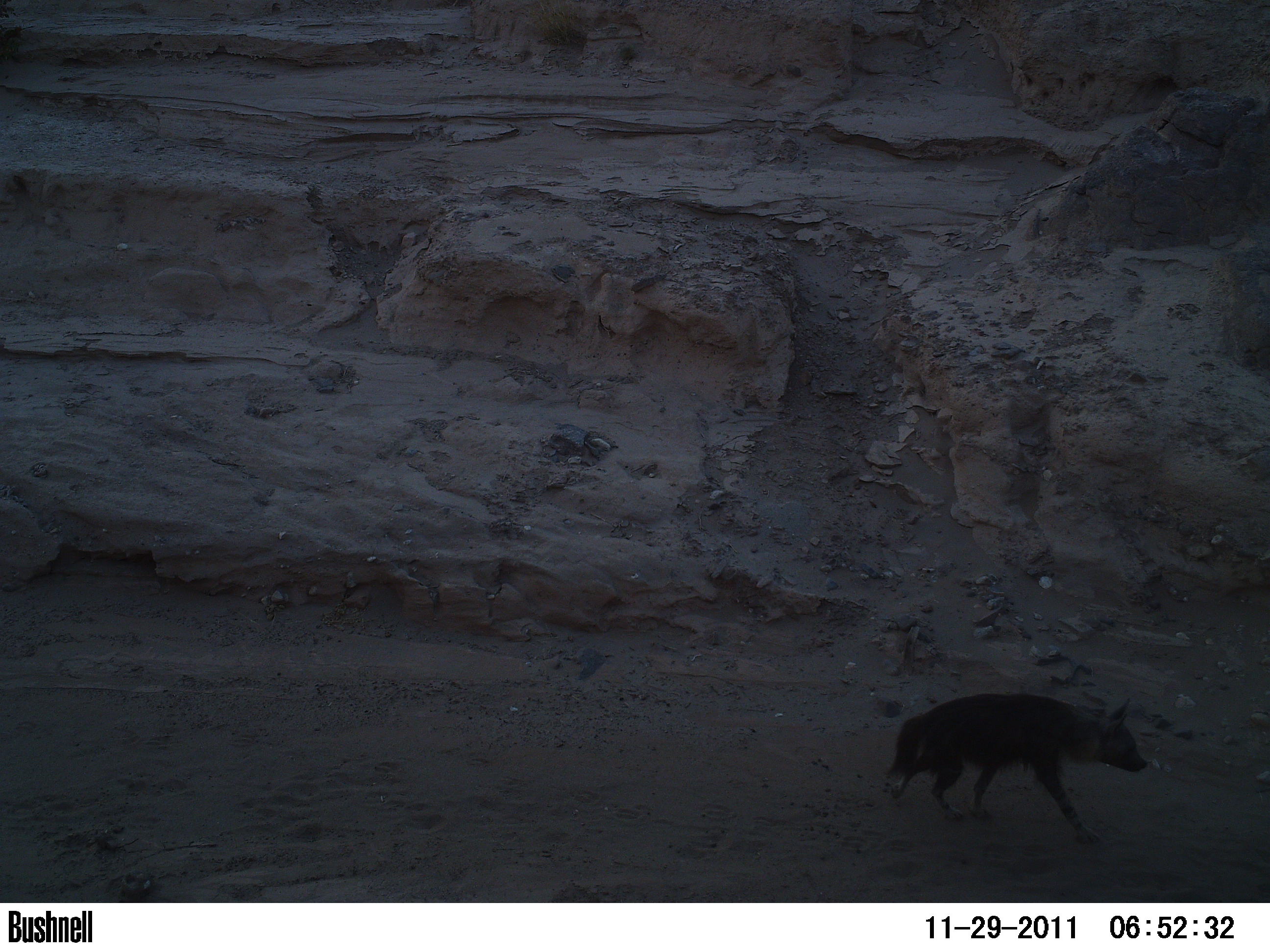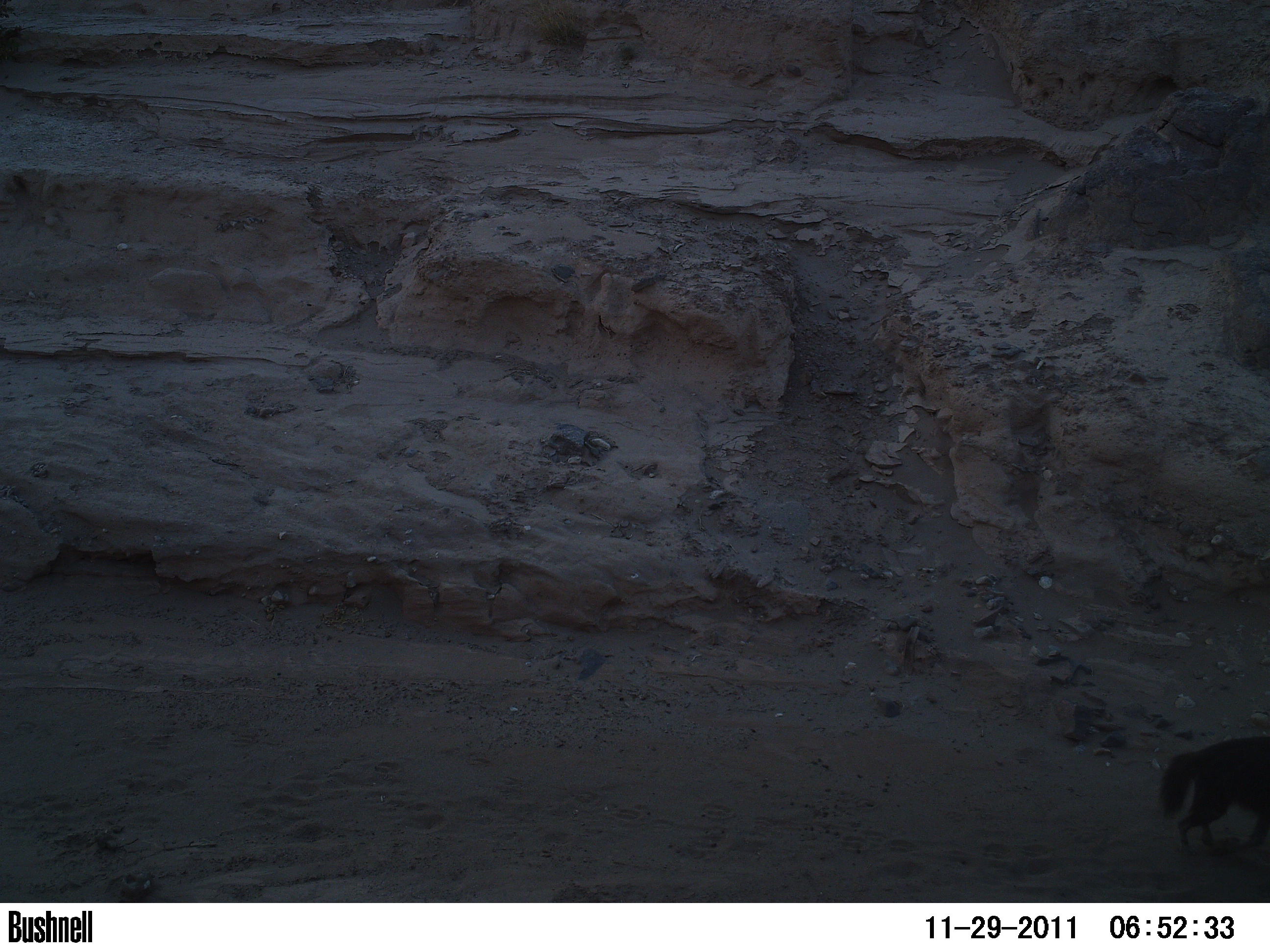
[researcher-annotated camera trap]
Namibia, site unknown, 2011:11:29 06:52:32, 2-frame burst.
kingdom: Animalia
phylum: Chordata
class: Mammalia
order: Carnivora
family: Hyaenidae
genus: Parahyaena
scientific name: Parahyaena brunnea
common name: brown hyena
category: hyaena brunnea